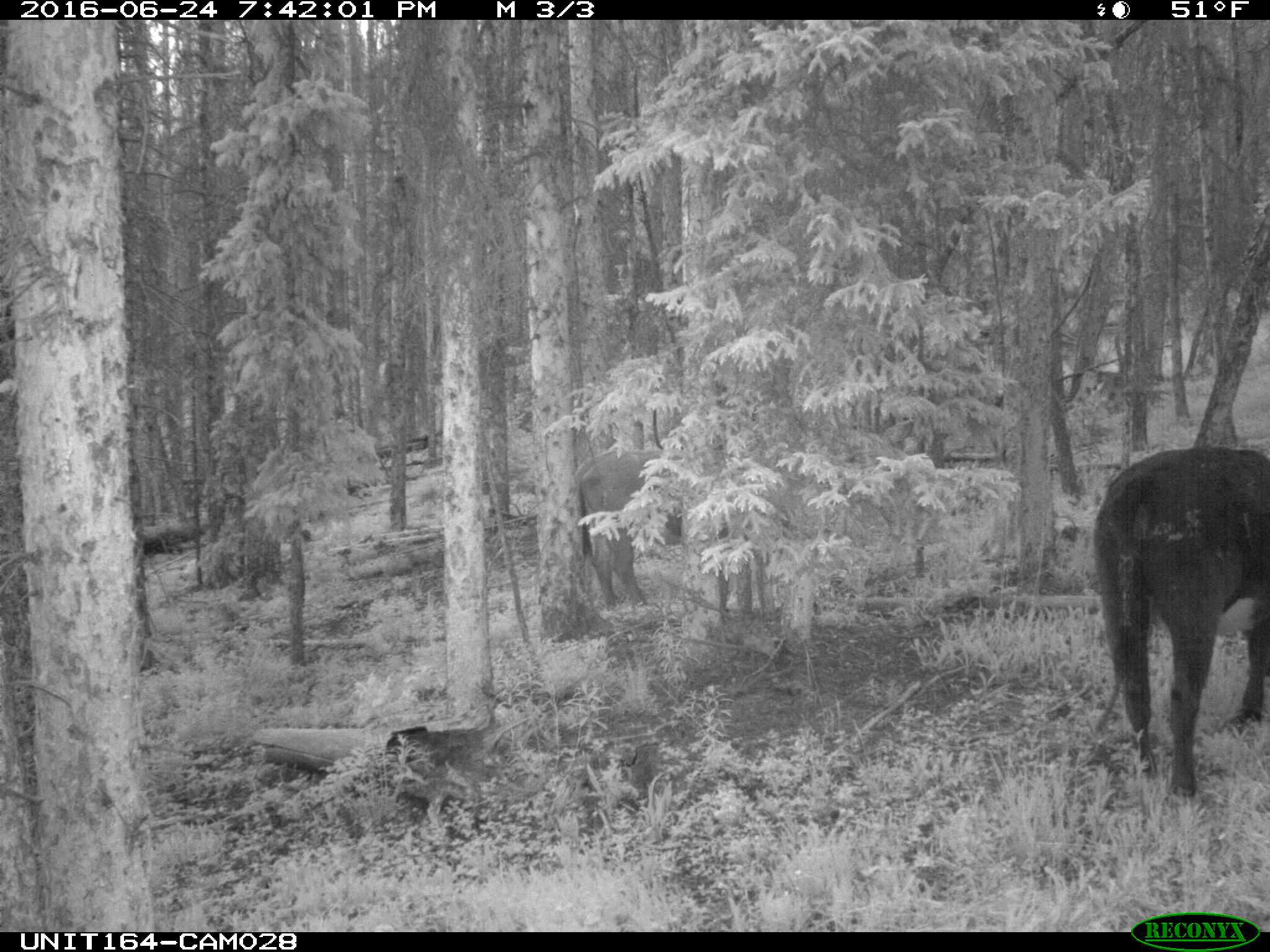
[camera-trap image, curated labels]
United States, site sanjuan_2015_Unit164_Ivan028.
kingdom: Animalia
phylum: Chordata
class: Mammalia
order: Artiodactyla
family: Bovidae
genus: Bos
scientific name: Bos taurus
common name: domestic cow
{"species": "Bos taurus (domestic cow)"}